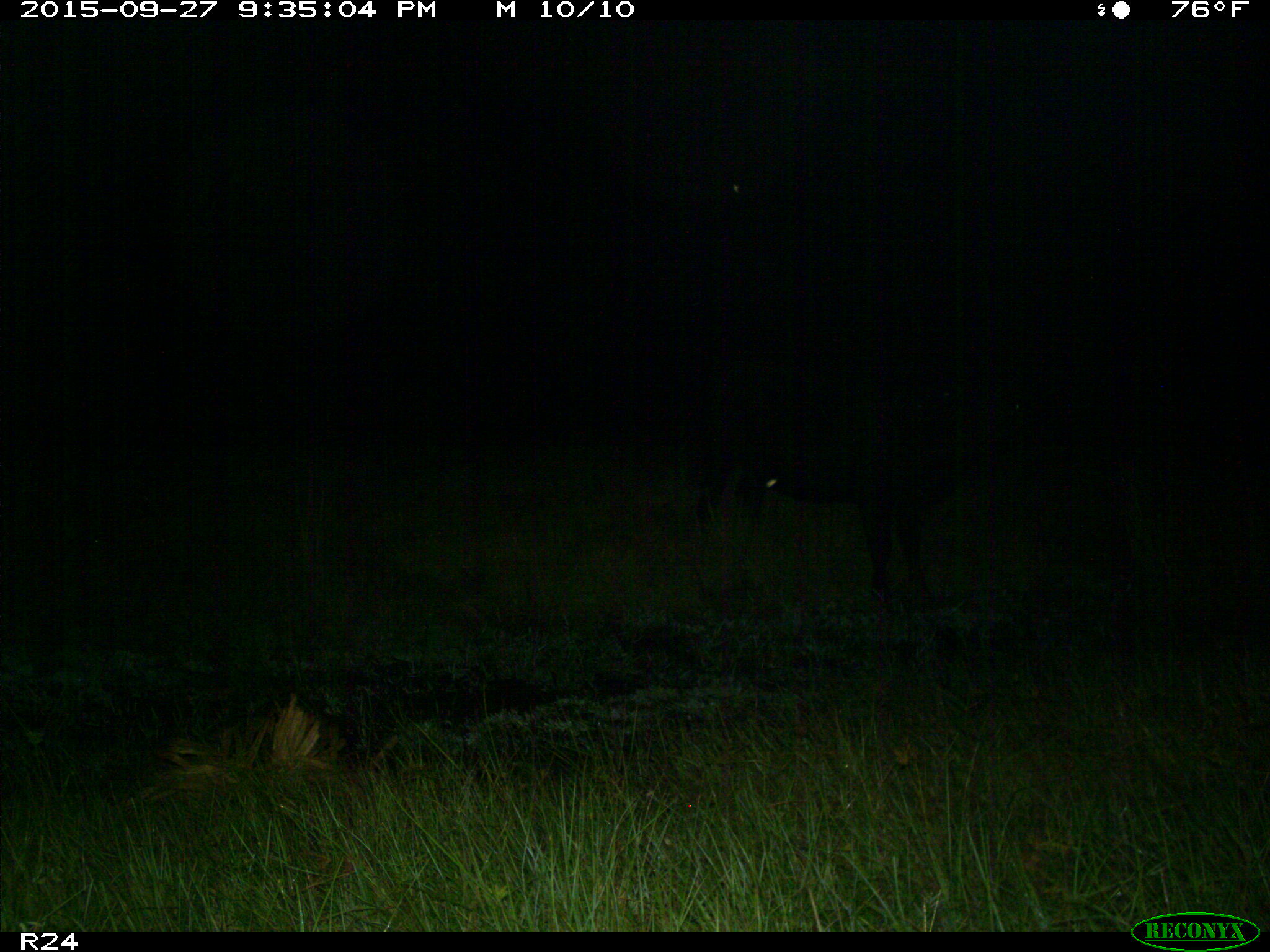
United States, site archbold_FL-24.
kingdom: Animalia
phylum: Chordata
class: Mammalia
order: Artiodactyla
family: Bovidae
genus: Bos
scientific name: Bos taurus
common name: domestic cow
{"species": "Bos taurus (domestic cow)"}